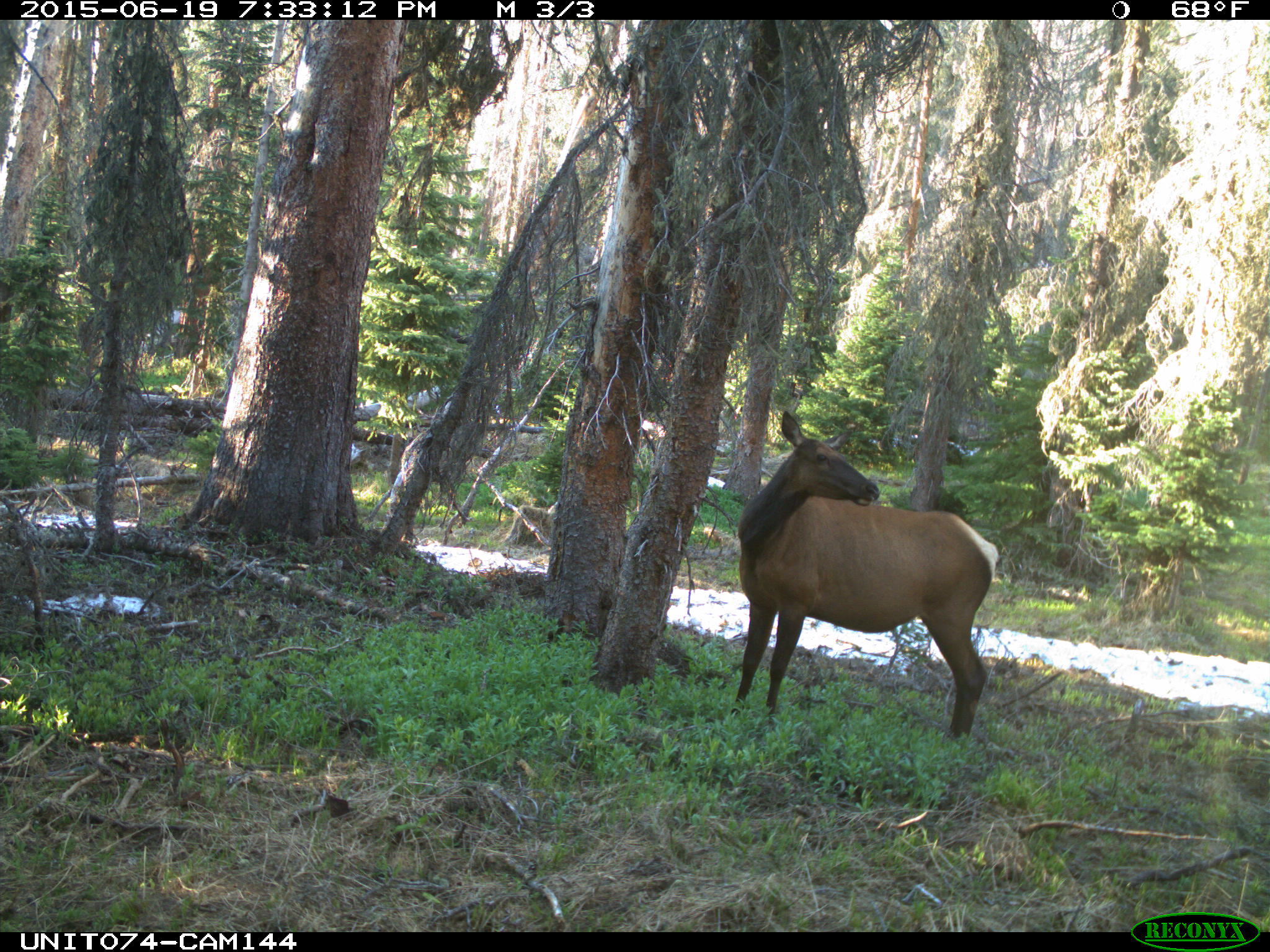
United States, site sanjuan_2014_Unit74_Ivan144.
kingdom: Animalia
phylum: Chordata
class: Mammalia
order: Artiodactyla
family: Cervidae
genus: Cervus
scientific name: Cervus elaphus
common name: red deer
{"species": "Cervus elaphus (red deer)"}